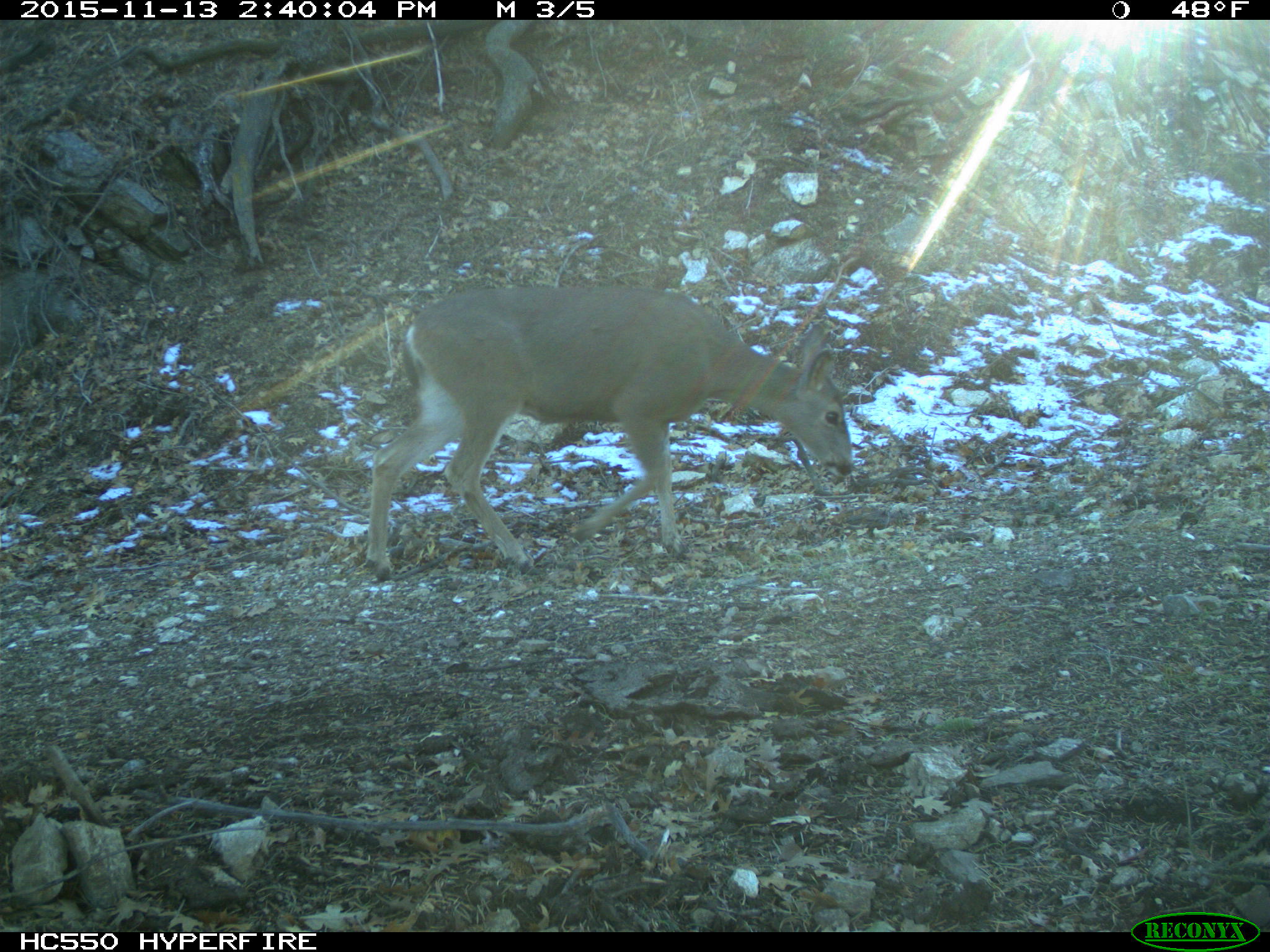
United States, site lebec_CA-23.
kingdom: Animalia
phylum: Chordata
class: Mammalia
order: Artiodactyla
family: Cervidae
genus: Odocoileus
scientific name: Odocoileus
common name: deer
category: unidentified deer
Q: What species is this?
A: Unidentified deer (deer) (Odocoileus).